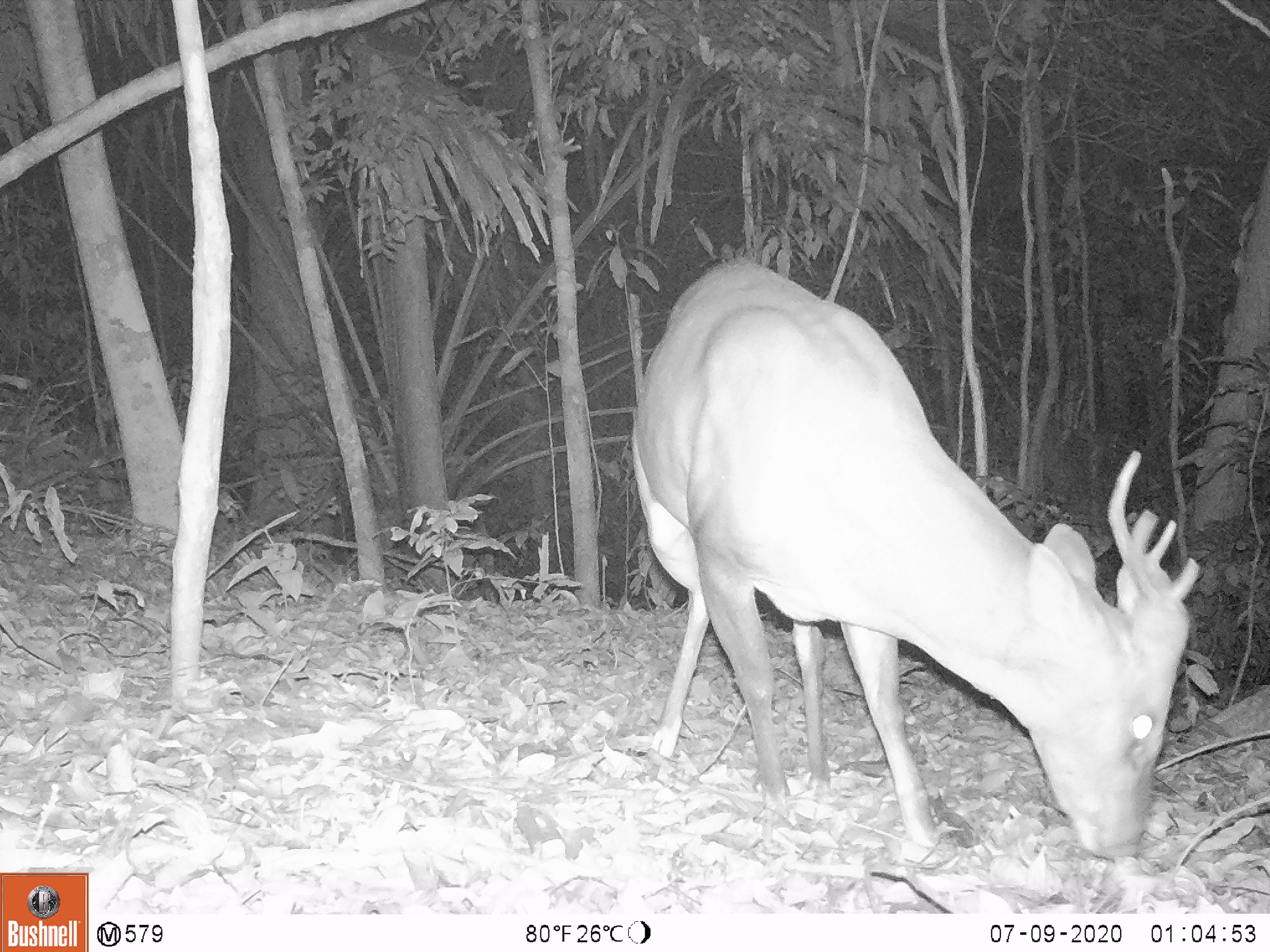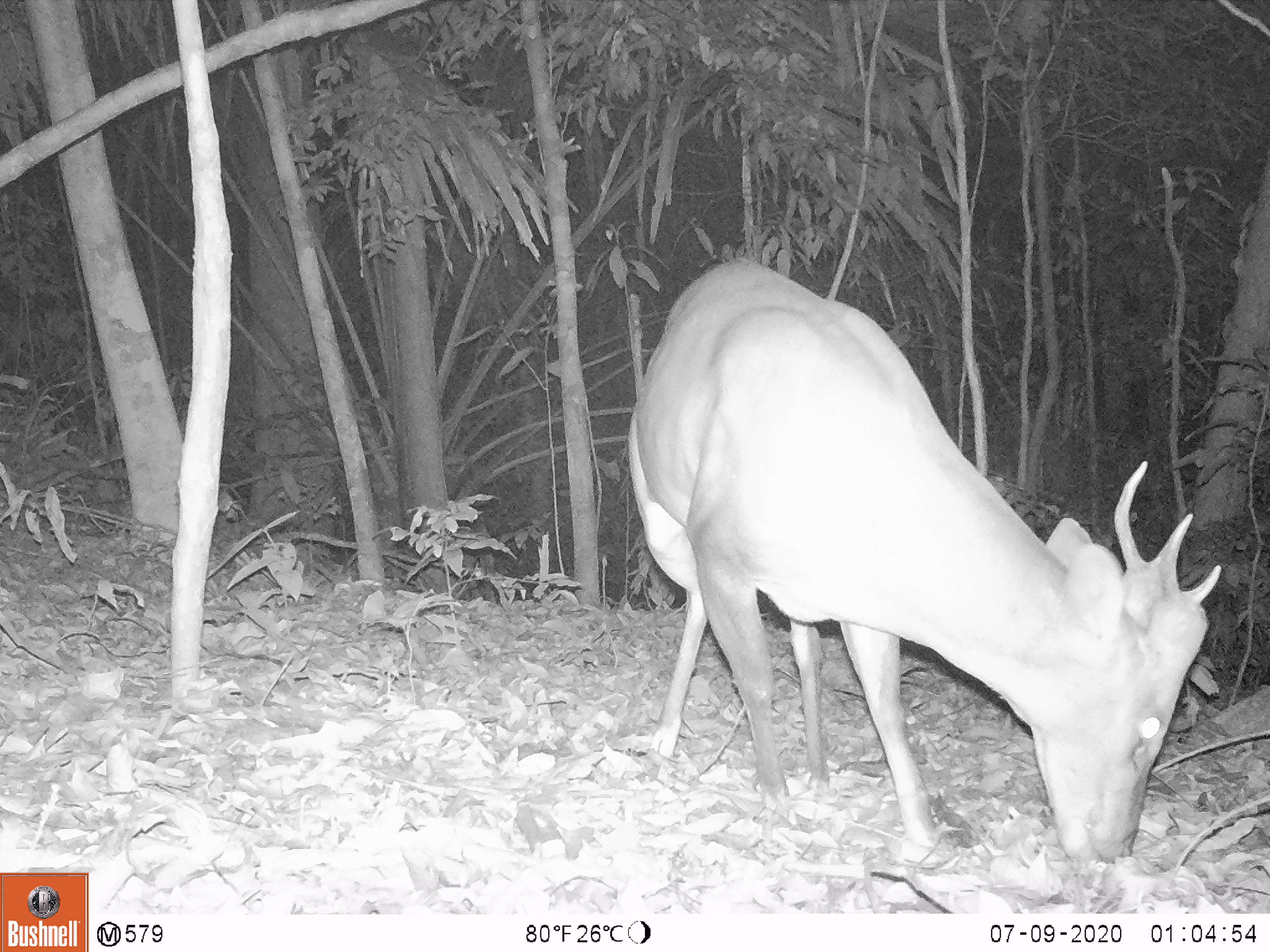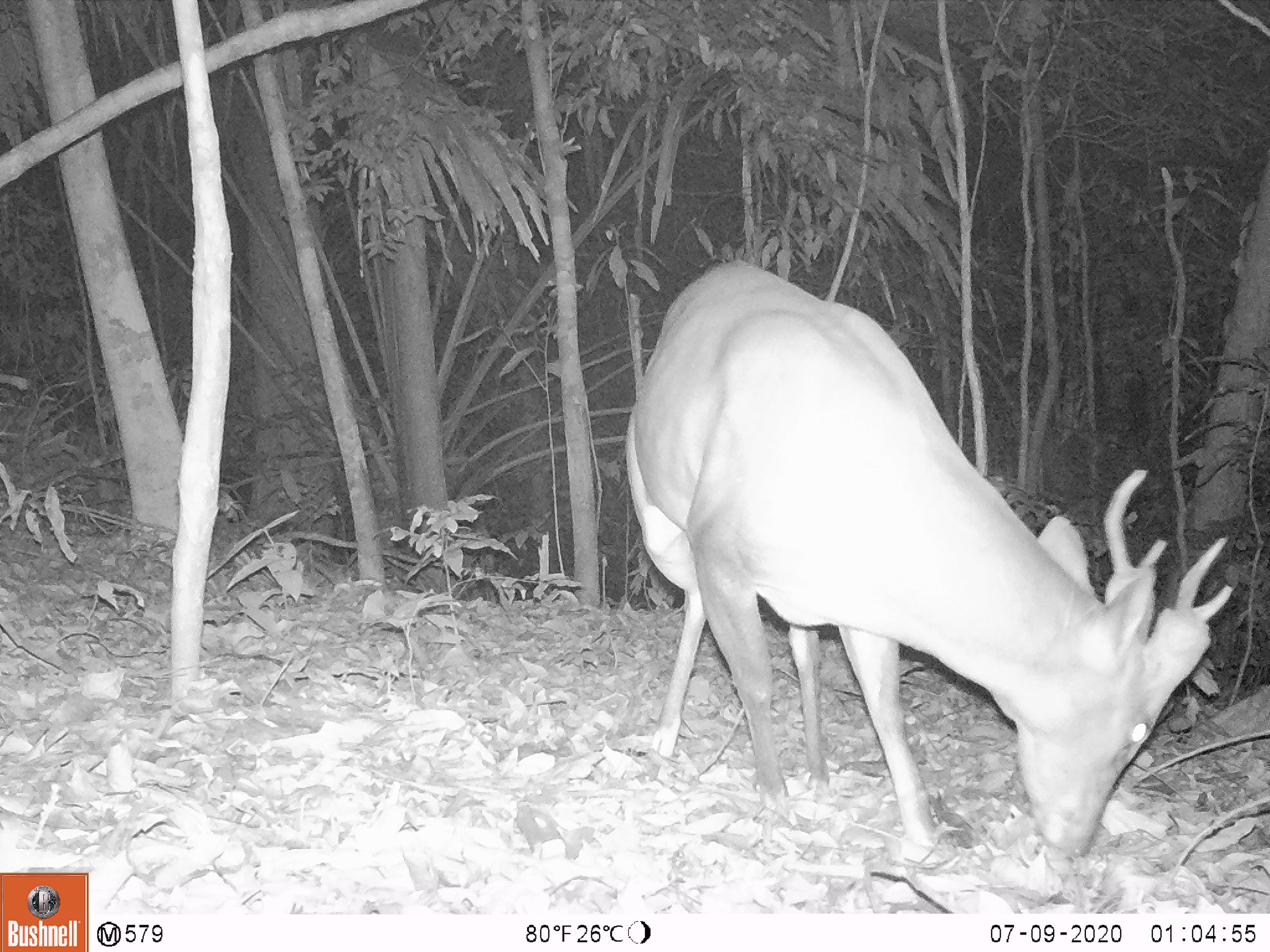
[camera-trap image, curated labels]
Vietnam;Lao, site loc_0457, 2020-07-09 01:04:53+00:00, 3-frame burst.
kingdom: Animalia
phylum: Chordata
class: Mammalia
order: Artiodactyla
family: Cervidae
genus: Muntiacus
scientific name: Muntiacus vuquangensis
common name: large-antlered muntjac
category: large antlered muntjac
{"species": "large antlered muntjac (large-antlered muntjac) (Muntiacus vuquangensis)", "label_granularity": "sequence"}